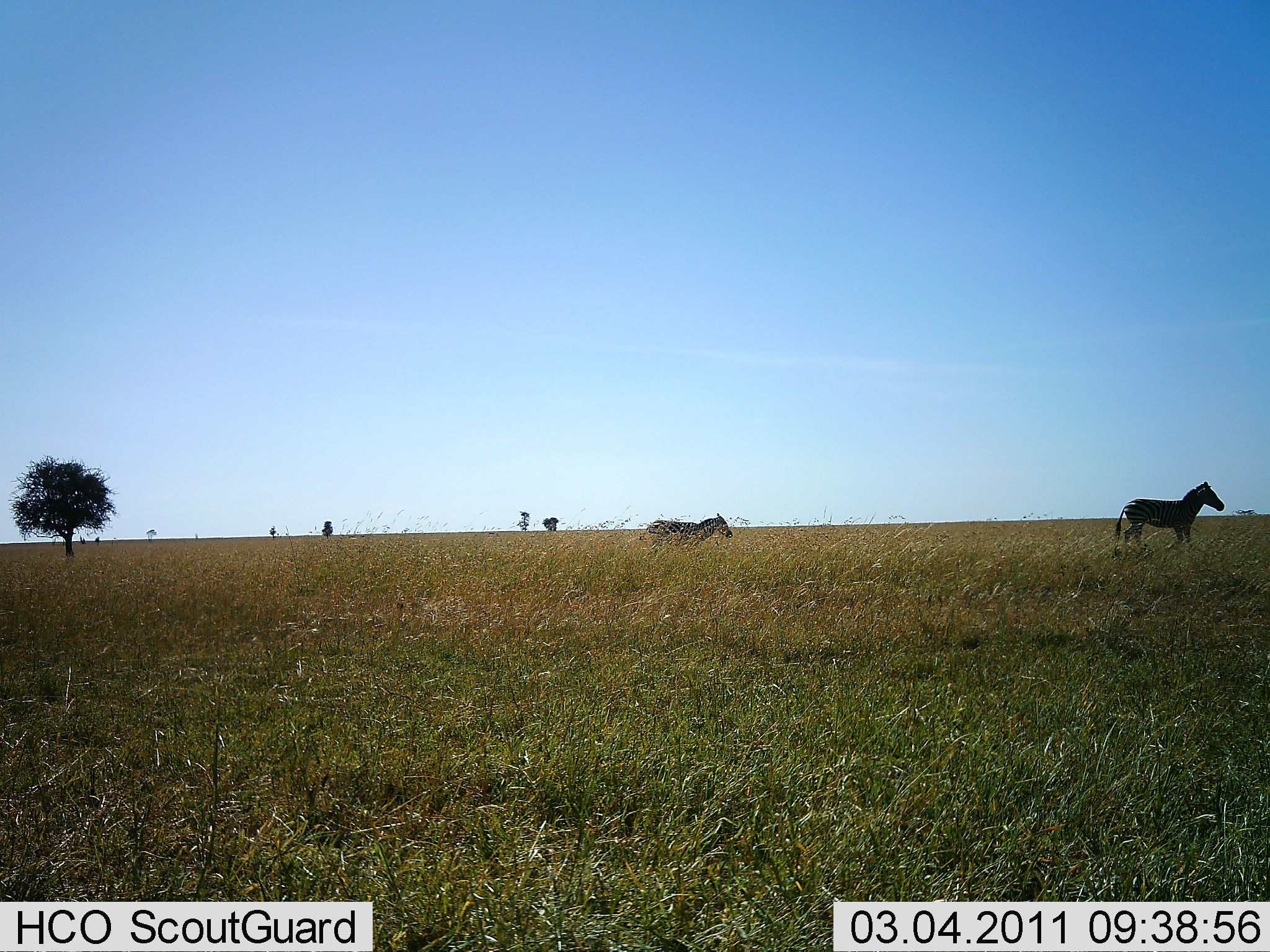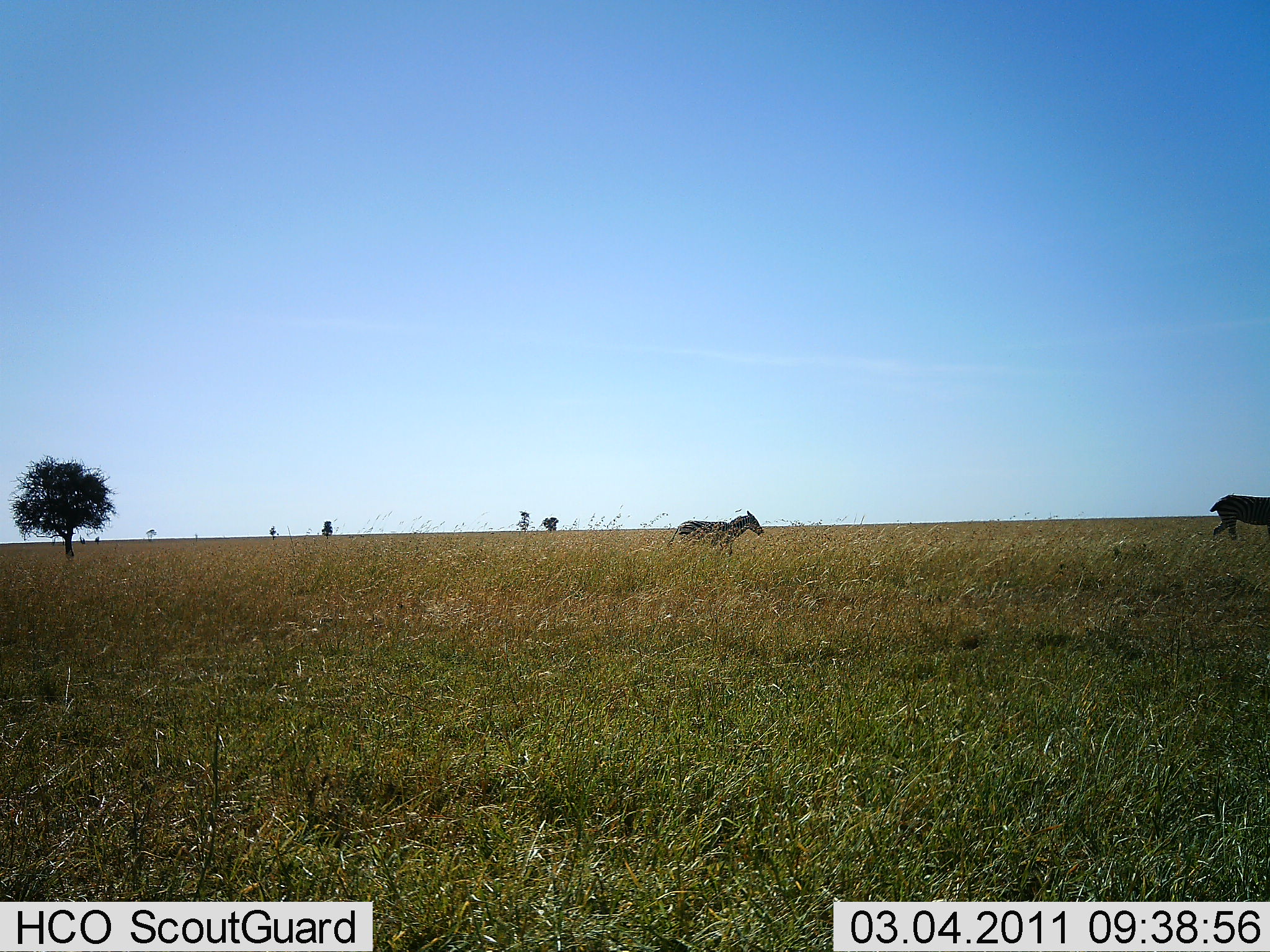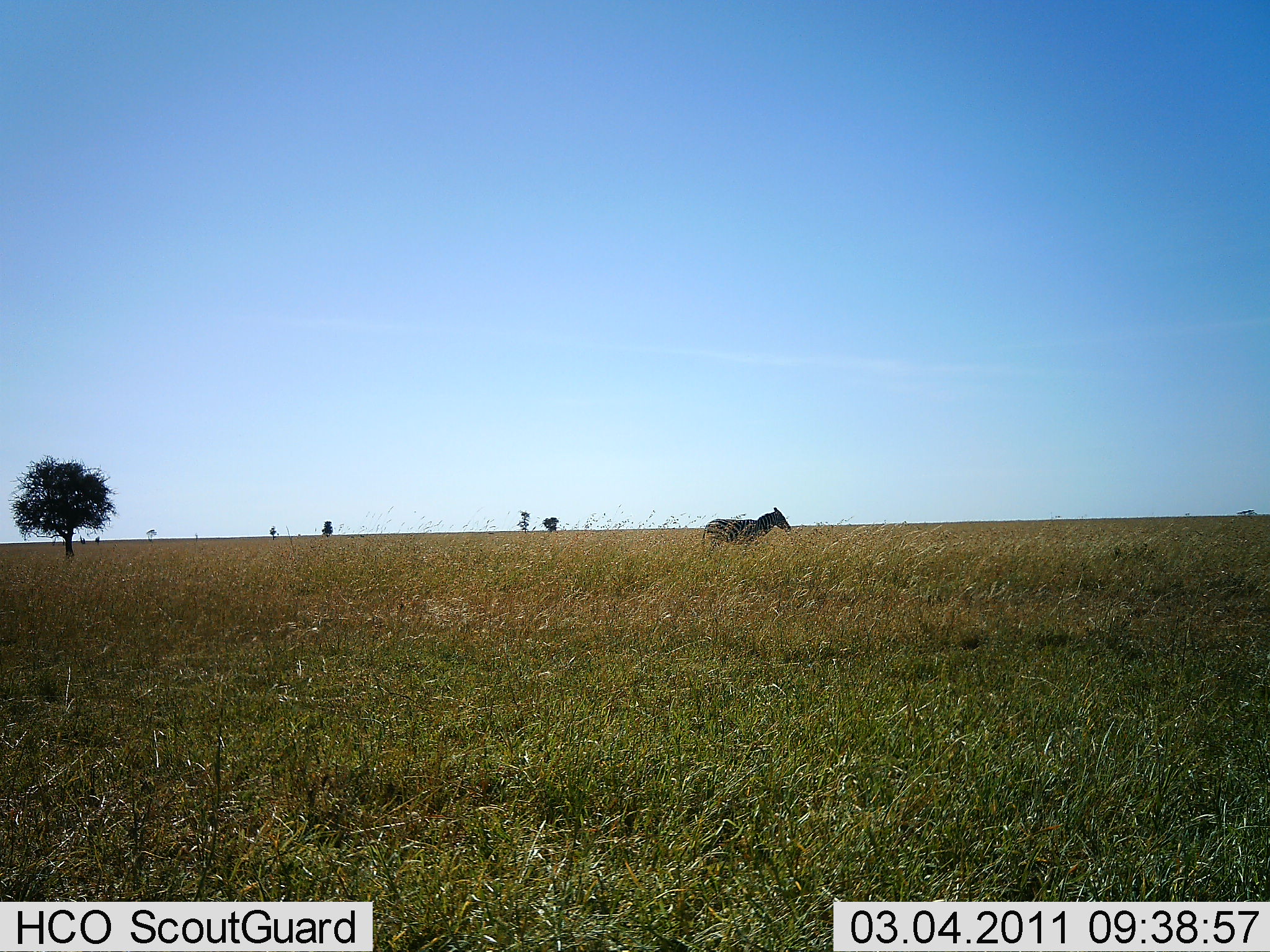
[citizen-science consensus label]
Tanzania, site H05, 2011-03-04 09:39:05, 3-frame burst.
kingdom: Animalia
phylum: Chordata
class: Mammalia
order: Perissodactyla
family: Equidae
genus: Equus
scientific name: Equus quagga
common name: plains zebra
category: zebra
Zebra (plains zebra) (Equus quagga), count 2. Behavior (volunteer vote fractions): standing 25%, resting 0%, moving 100%, interacting 0%. Young present (vote fraction): 0%. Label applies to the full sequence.